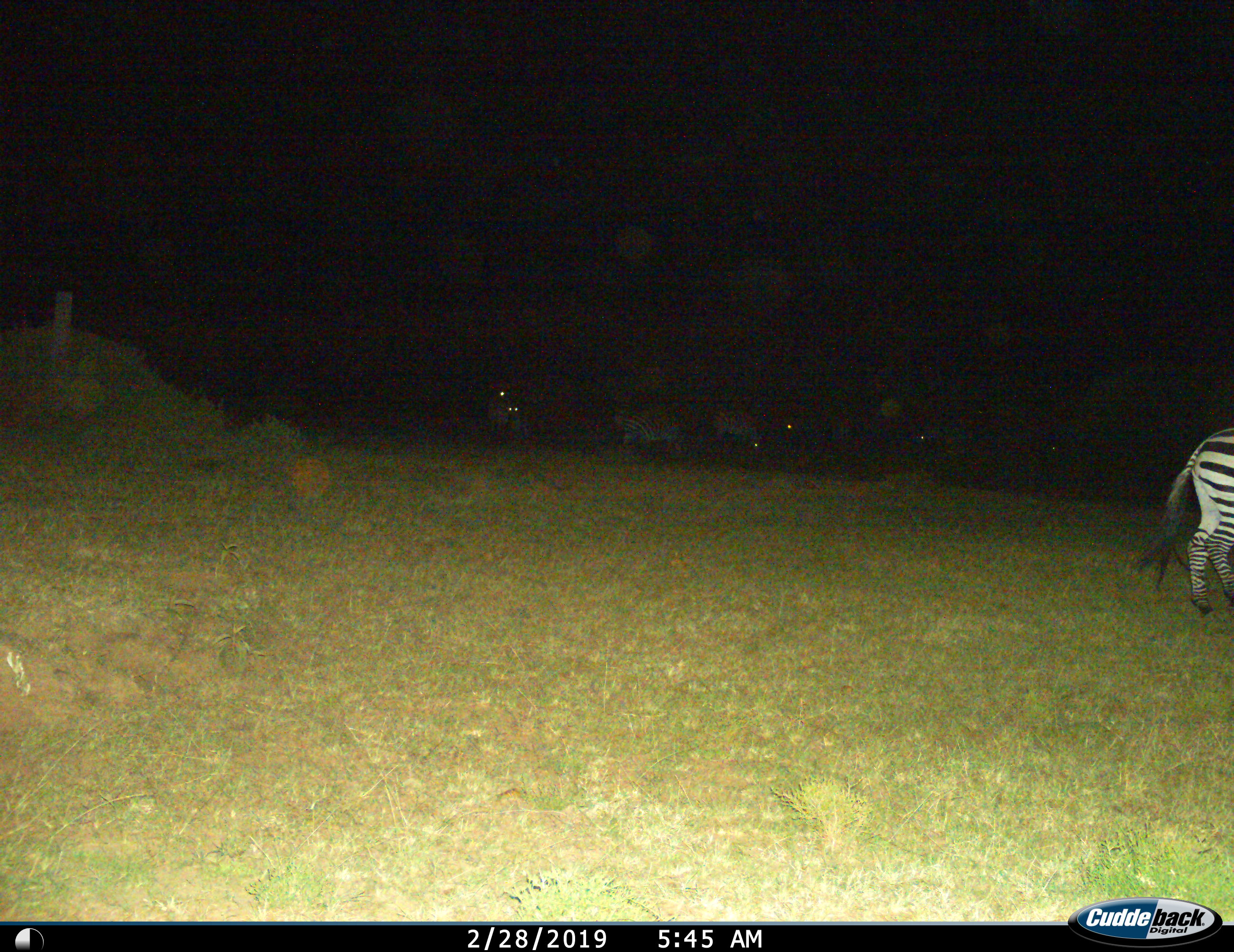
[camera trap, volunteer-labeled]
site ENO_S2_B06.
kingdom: Animalia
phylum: Chordata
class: Mammalia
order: Perissodactyla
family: Equidae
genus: Equus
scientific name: Equus quagga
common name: plains zebra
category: zebraplains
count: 5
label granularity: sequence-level